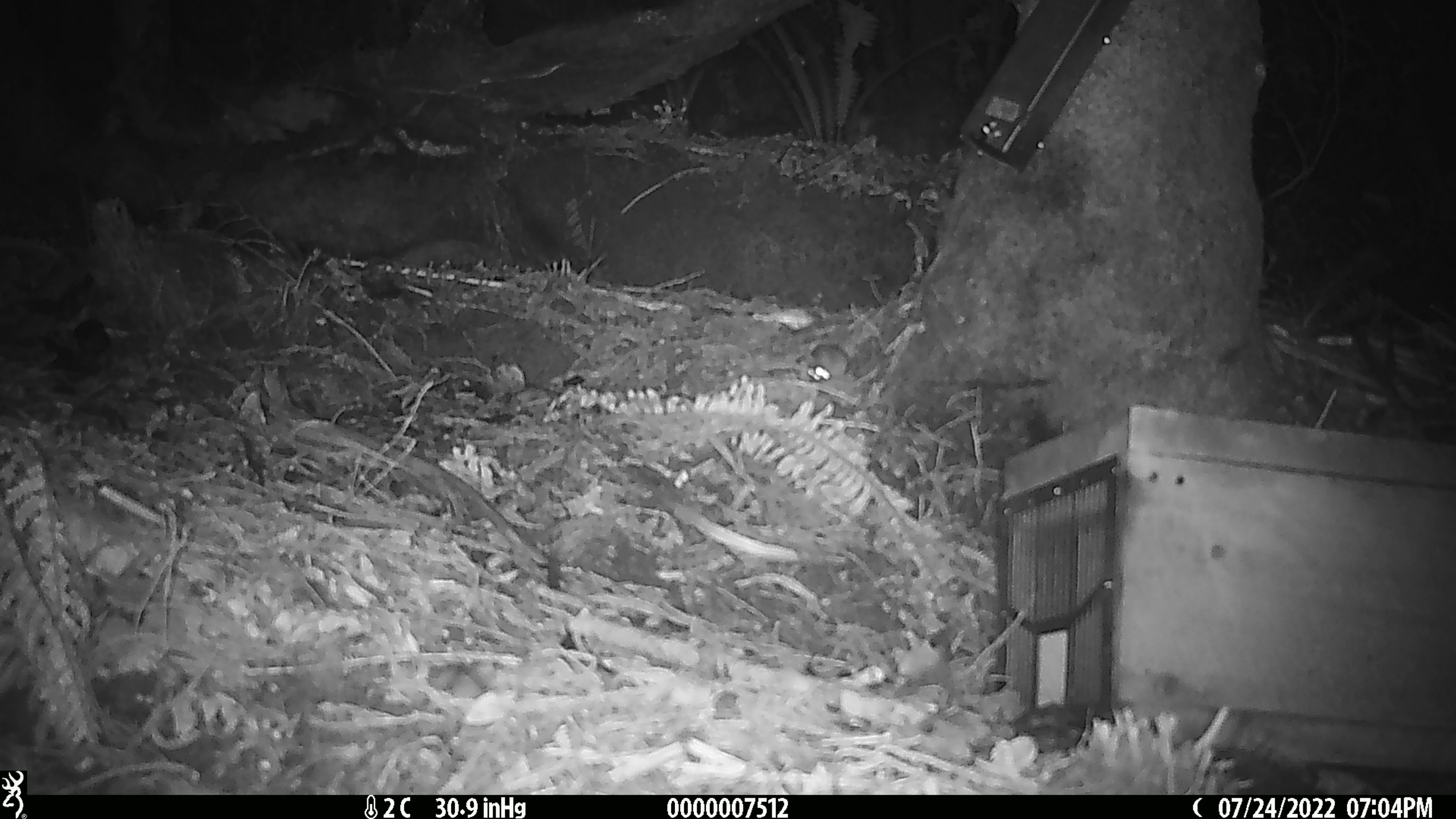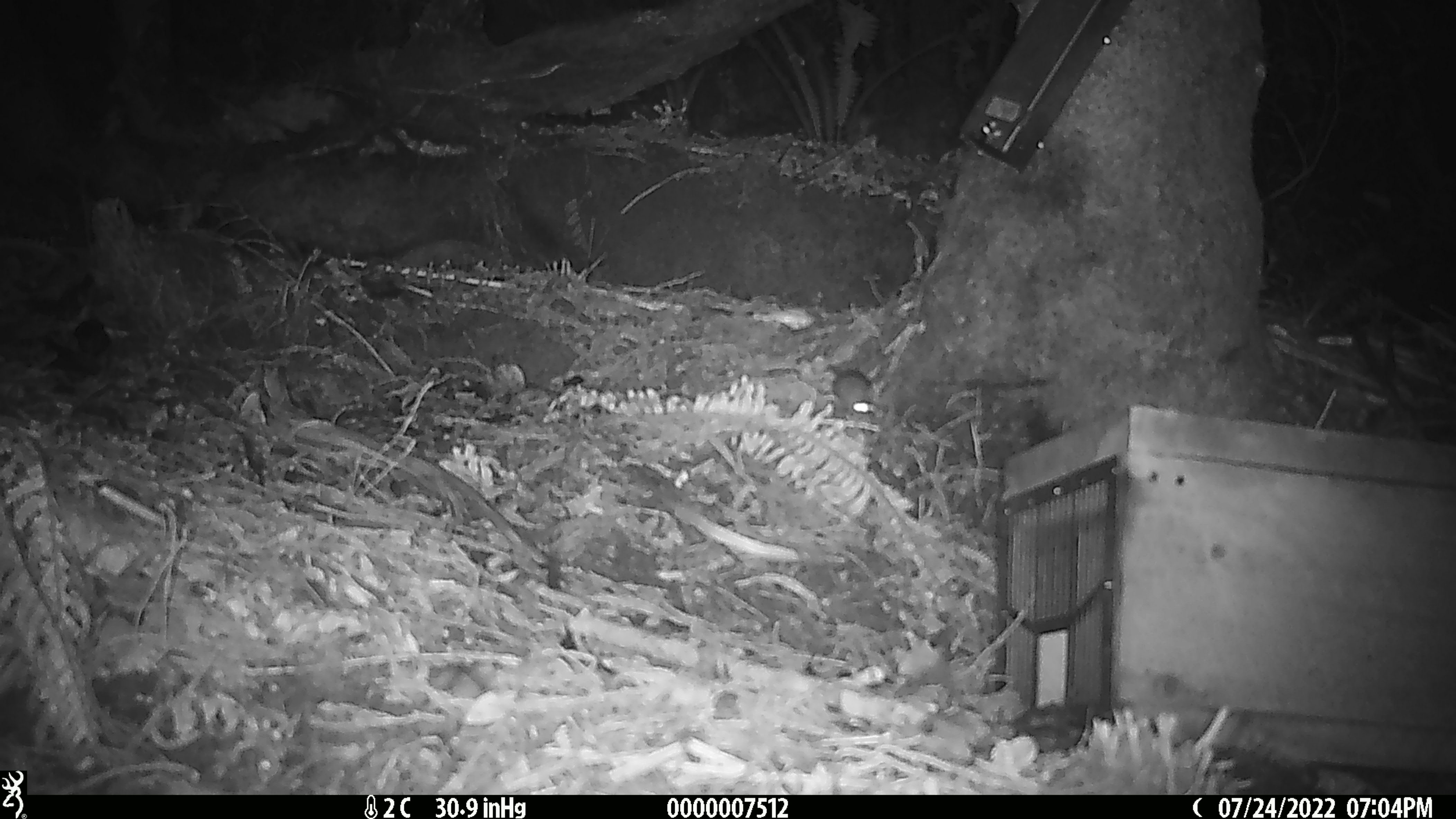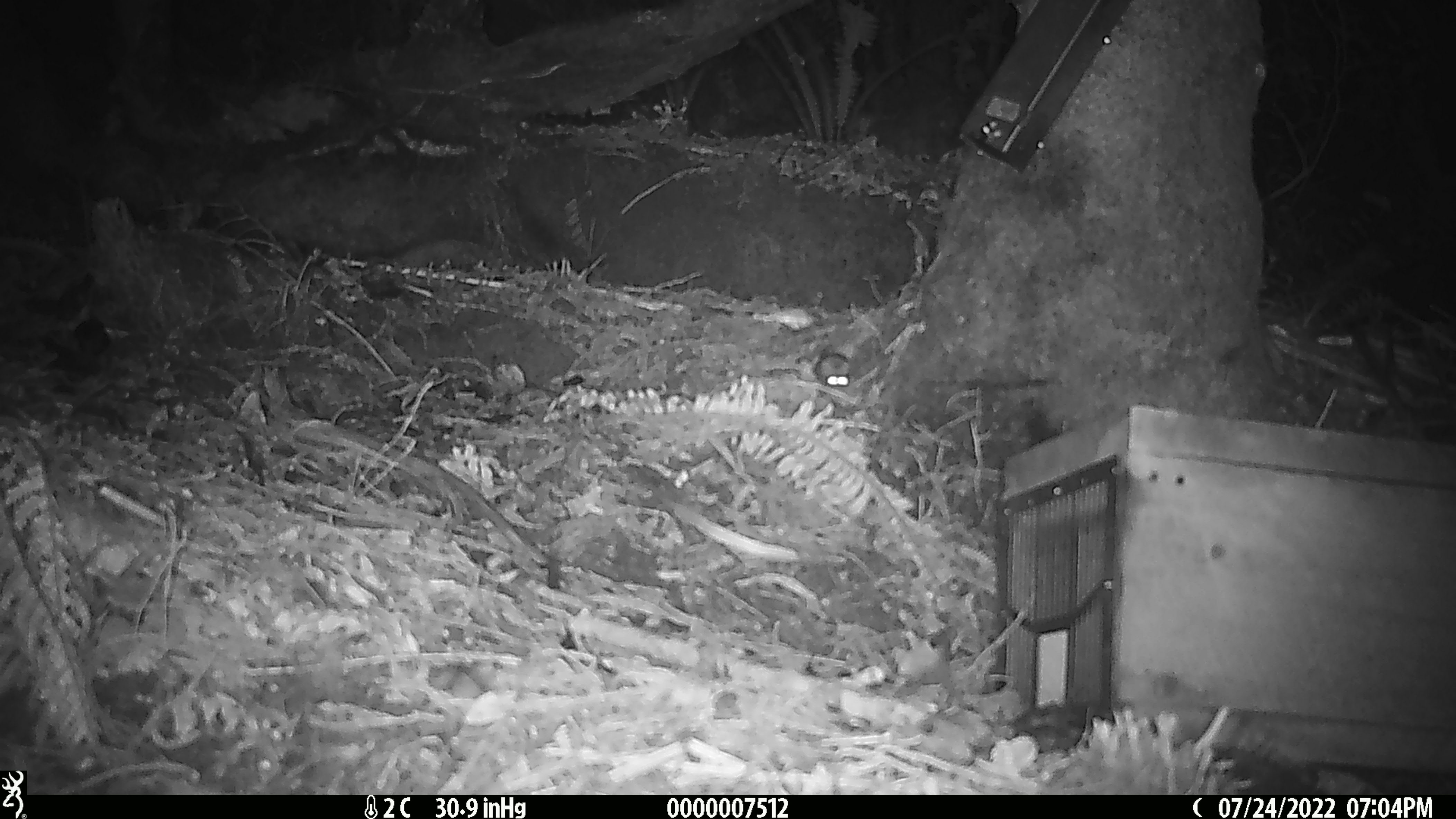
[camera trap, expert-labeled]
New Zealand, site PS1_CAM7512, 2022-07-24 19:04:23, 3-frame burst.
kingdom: Animalia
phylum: Chordata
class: Mammalia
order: Rodentia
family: Muridae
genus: Mus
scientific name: Mus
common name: mouse